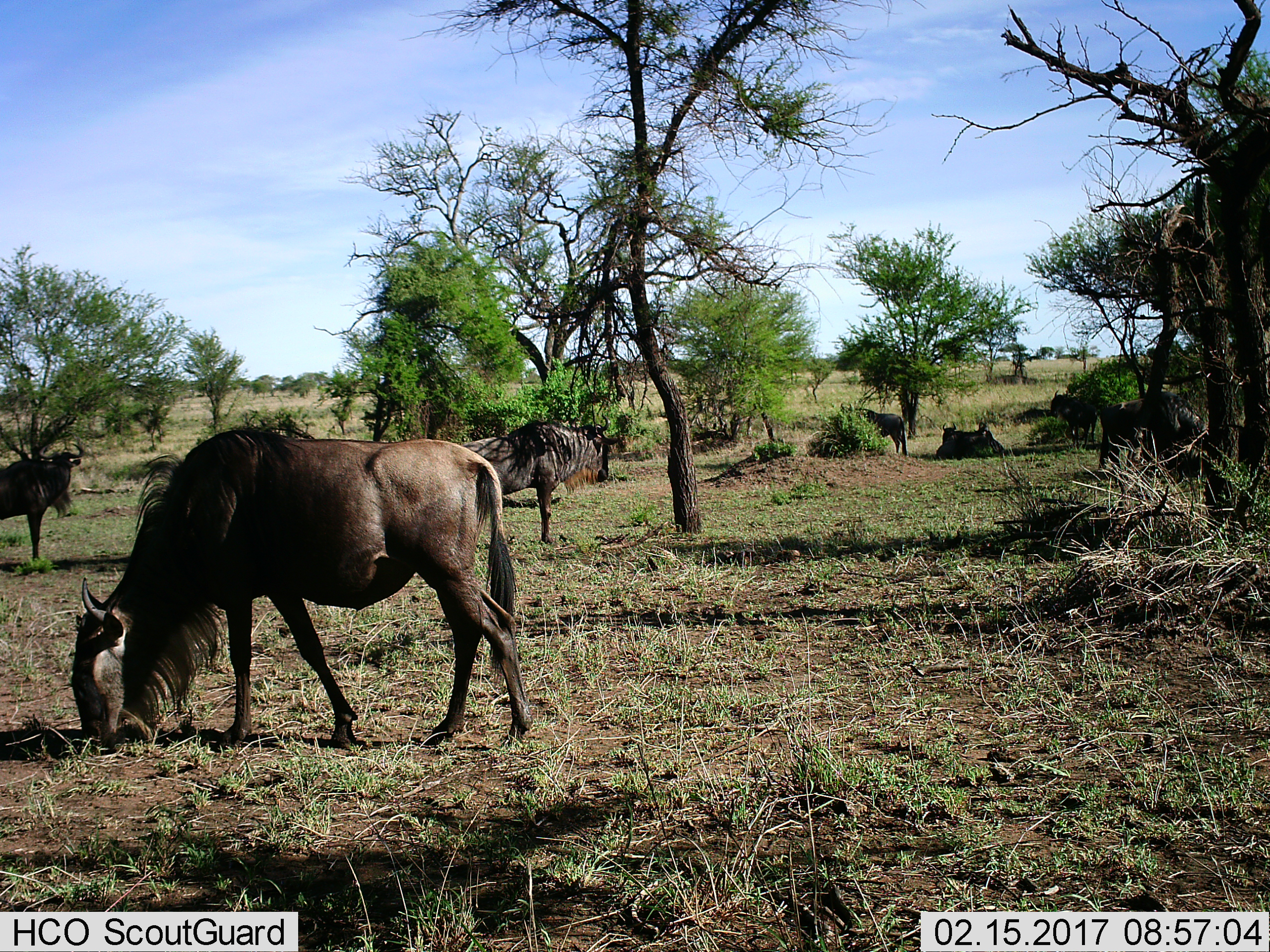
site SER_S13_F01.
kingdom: Animalia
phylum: Chordata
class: Mammalia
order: Artiodactyla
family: Bovidae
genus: Connochaetes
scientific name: Connochaetes taurinus taurinus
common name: blue wildebeest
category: wildebeestblue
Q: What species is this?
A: Wildebeestblue (blue wildebeest) (Connochaetes taurinus taurinus).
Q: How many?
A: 6.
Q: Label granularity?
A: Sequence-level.